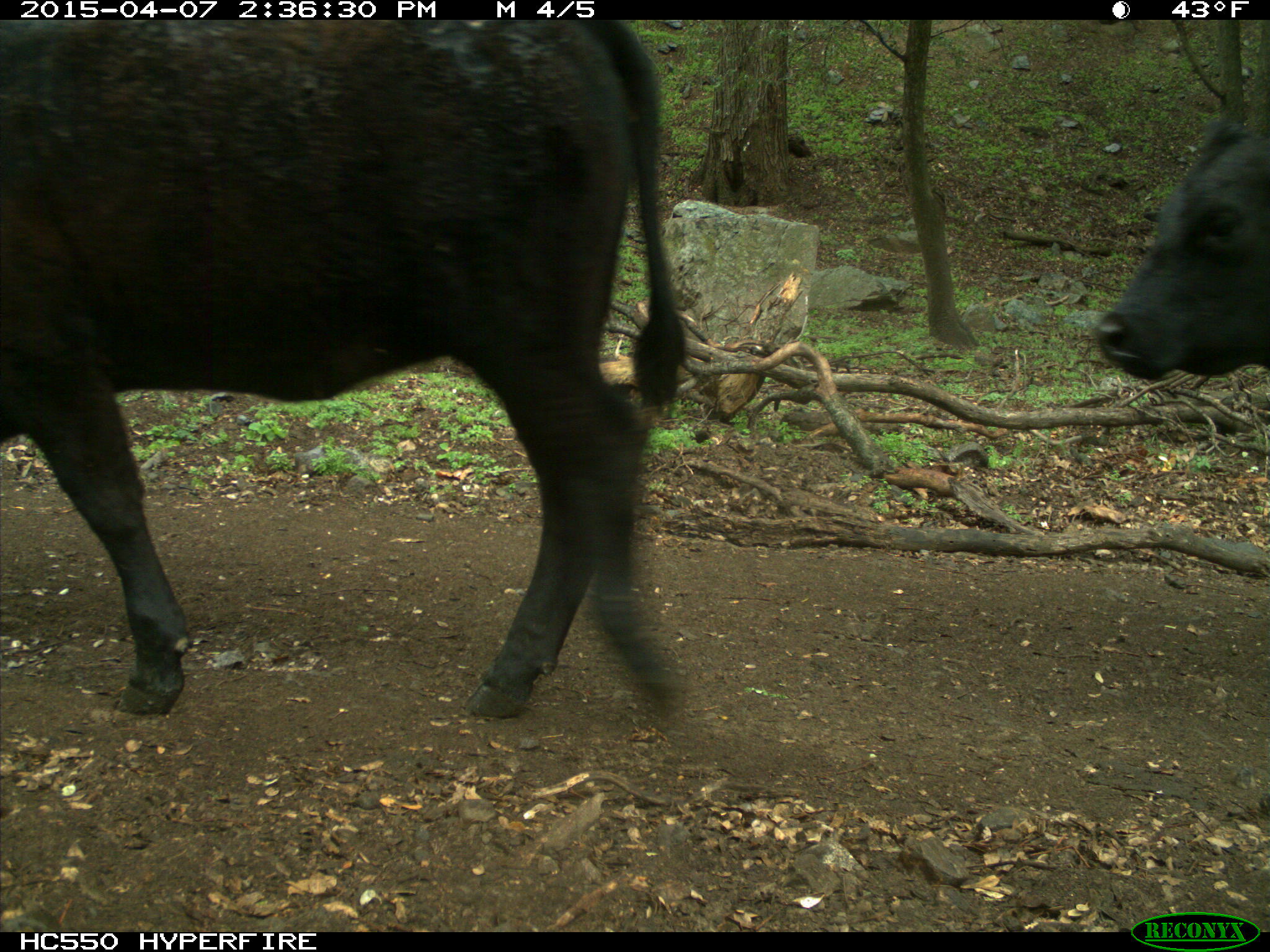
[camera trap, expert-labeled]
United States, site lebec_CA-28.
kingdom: Animalia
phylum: Chordata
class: Mammalia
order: Artiodactyla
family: Bovidae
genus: Bos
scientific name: Bos taurus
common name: domestic cow